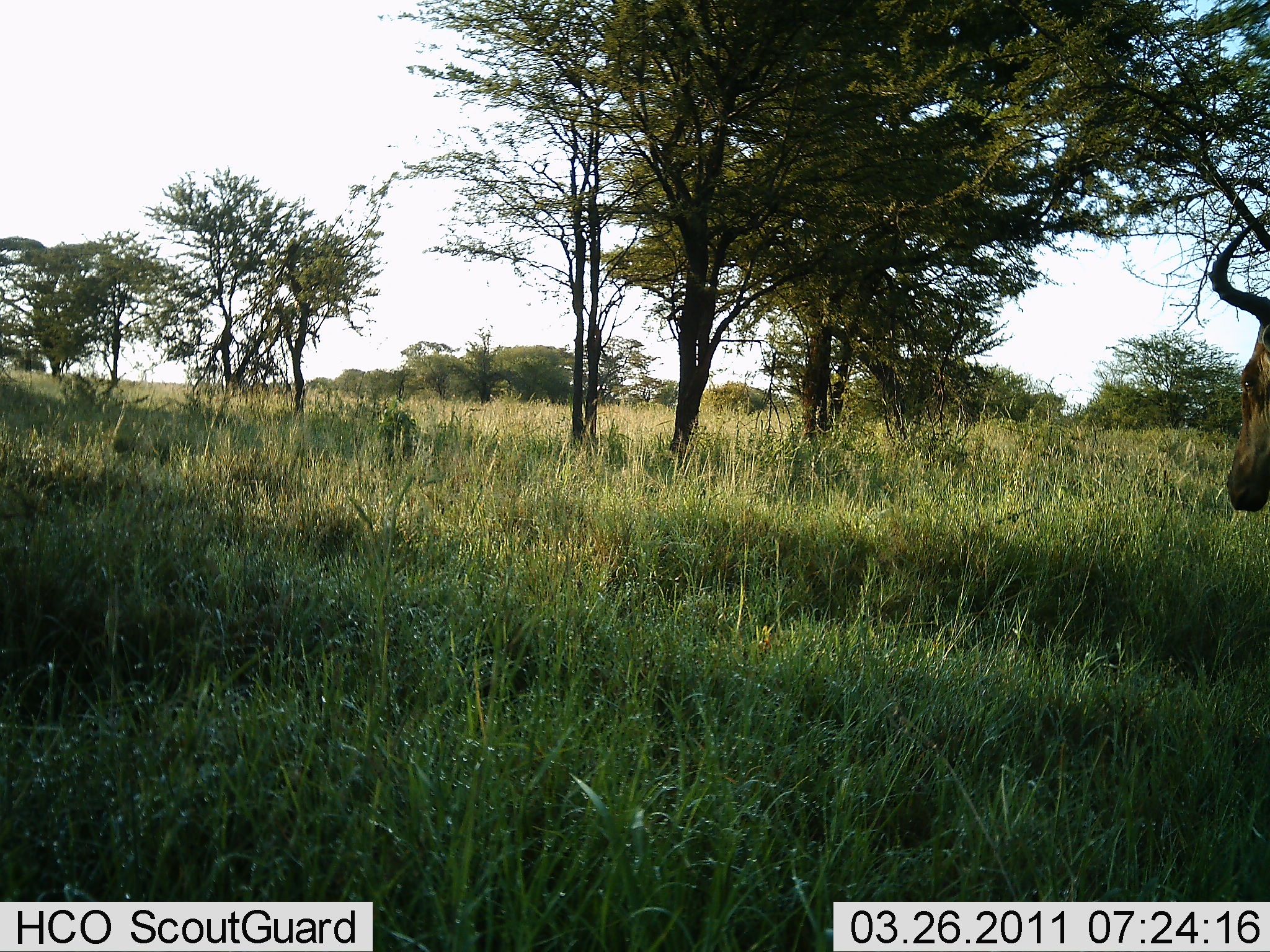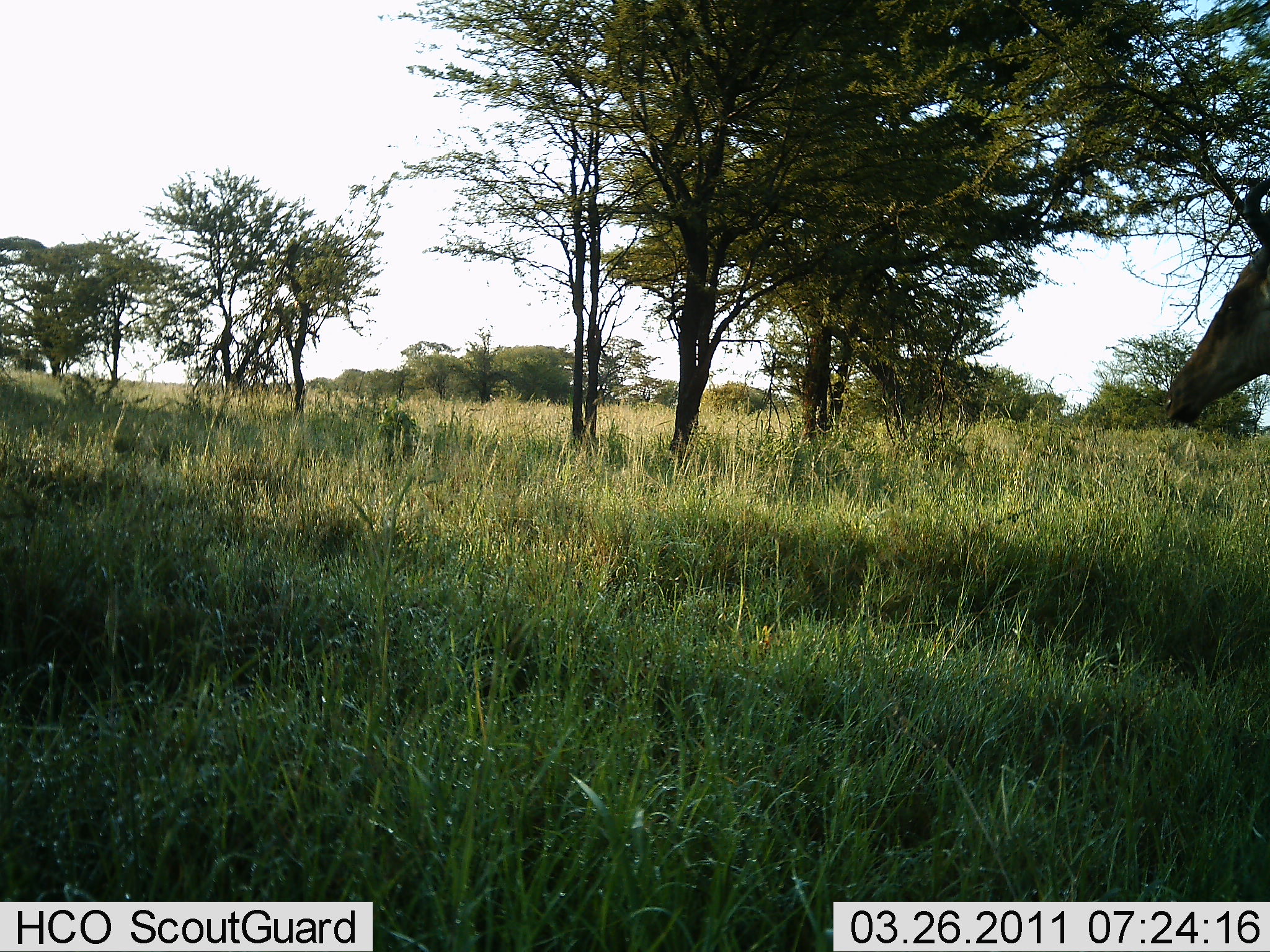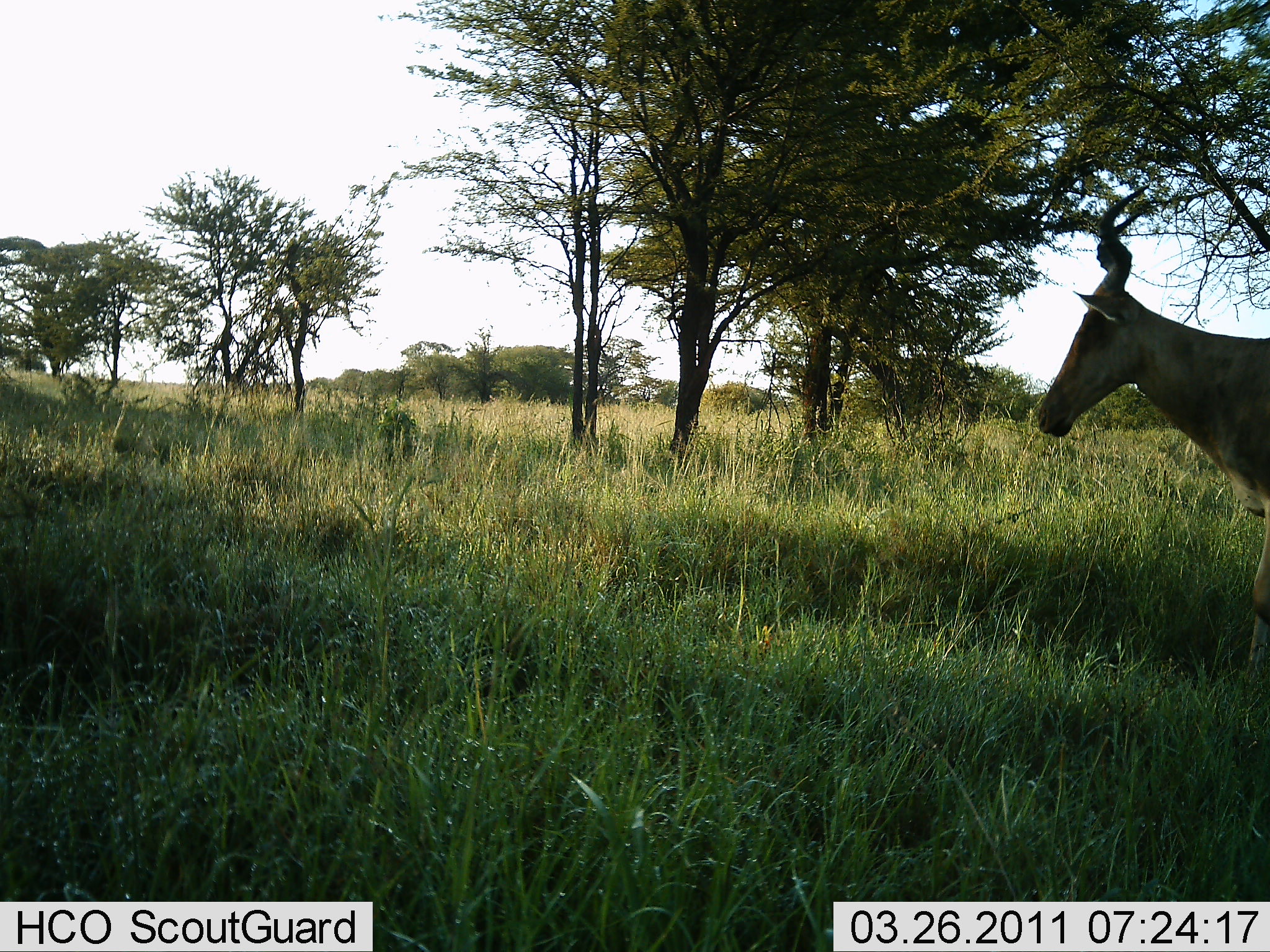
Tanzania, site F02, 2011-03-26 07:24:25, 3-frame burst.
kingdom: Animalia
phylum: Chordata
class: Mammalia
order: Artiodactyla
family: Bovidae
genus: Alcelaphus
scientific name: Alcelaphus buselaphus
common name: hartebeest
Hartebeest (Alcelaphus buselaphus), count 1. Behavior (volunteer vote fractions): standing 50%, resting 8%, moving 50%, interacting 0%. Young present (vote fraction): 0%. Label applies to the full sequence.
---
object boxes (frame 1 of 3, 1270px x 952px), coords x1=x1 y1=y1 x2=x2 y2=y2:
animal: x1=1210 y1=211 x2=1270 y2=513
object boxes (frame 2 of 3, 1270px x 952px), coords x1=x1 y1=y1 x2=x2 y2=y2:
animal: x1=1162 y1=177 x2=1270 y2=425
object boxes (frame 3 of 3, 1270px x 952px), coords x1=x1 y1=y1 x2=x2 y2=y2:
animal: x1=1036 y1=181 x2=1270 y2=673